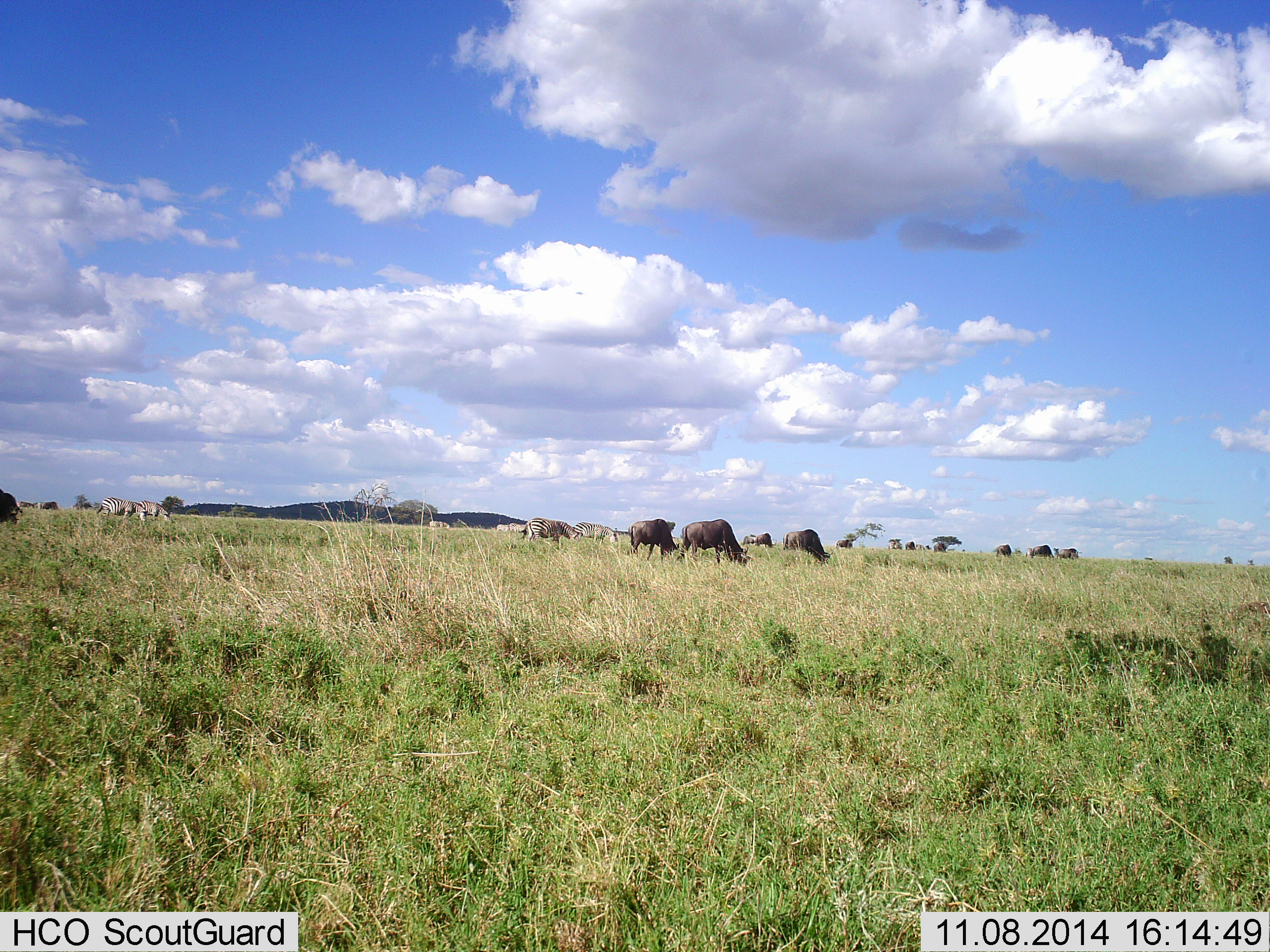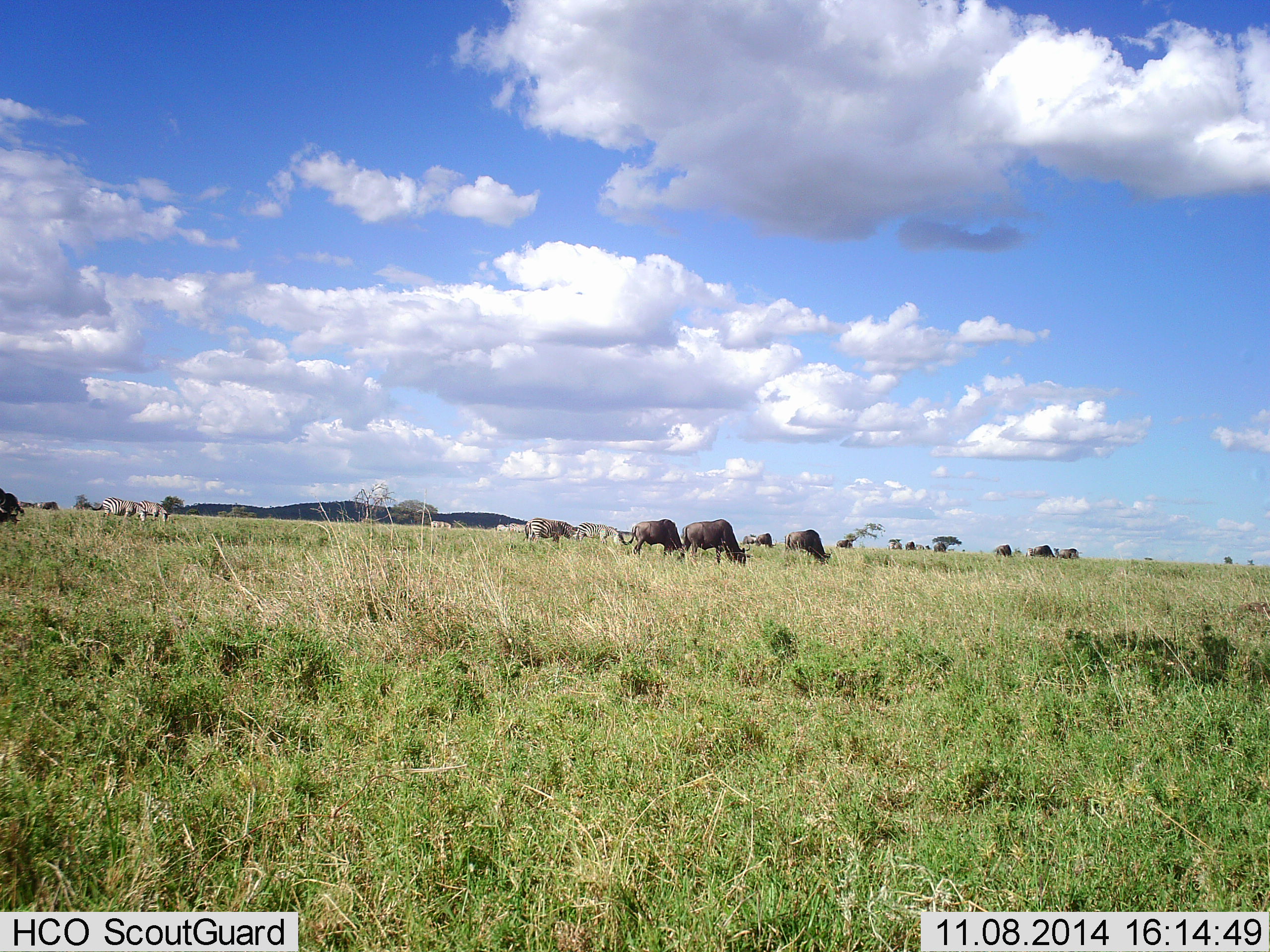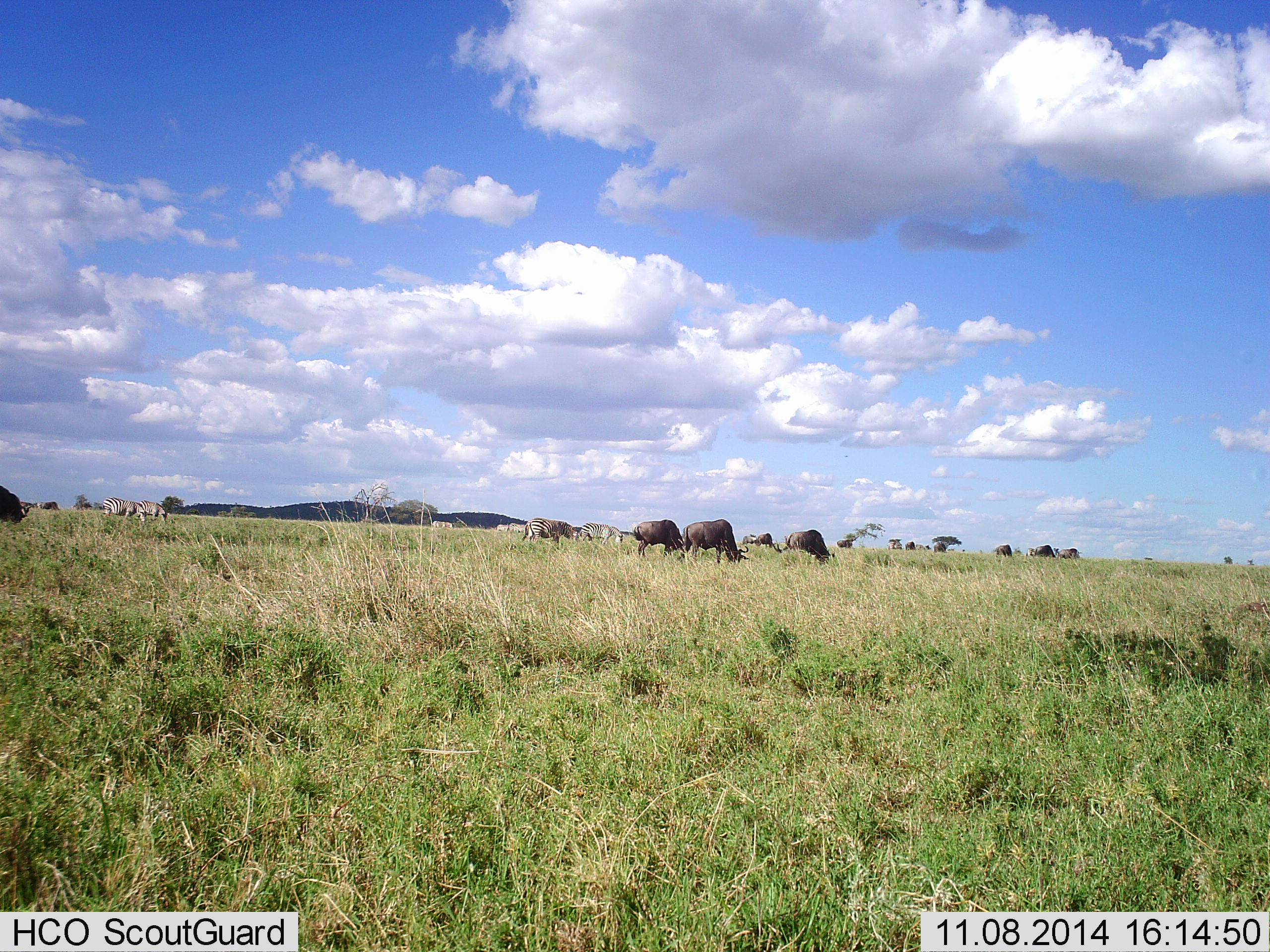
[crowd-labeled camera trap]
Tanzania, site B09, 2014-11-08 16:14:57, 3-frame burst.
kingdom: Animalia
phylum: Chordata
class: Mammalia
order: Artiodactyla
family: Bovidae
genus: Connochaetes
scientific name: Connochaetes taurinus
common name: blue wildebeest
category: wildebeest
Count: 10.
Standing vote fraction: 44%.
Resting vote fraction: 0%.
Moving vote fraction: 17%.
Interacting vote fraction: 0%.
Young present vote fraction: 0%.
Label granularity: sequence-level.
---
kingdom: Animalia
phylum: Chordata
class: Mammalia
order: Perissodactyla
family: Equidae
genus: Equus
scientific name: Equus quagga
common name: plains zebra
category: zebra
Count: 5.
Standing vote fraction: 50%.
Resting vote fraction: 0%.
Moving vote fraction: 0%.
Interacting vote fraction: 0%.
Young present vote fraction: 0%.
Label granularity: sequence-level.